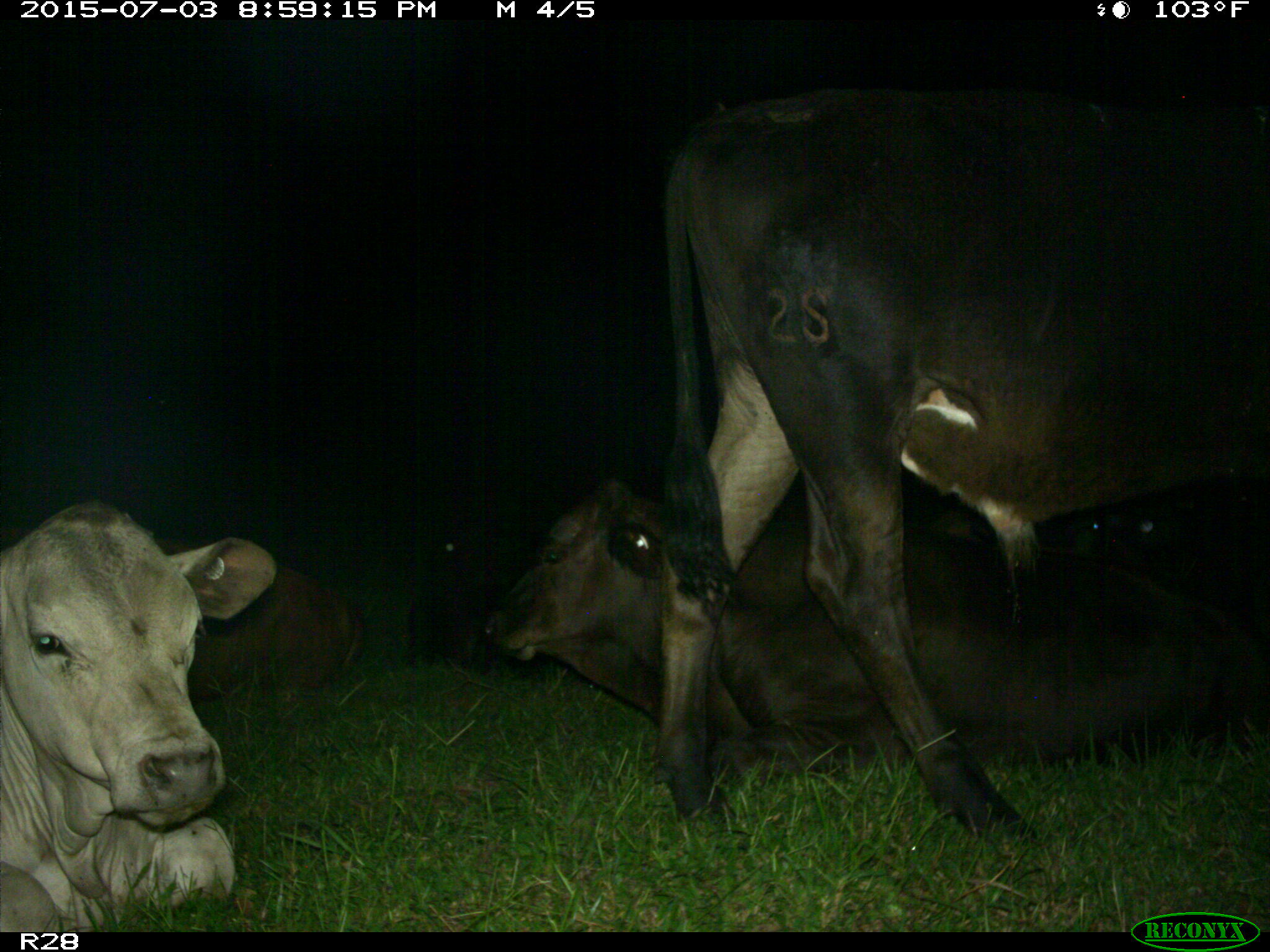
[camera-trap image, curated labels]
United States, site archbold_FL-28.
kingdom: Animalia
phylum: Chordata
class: Mammalia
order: Artiodactyla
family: Bovidae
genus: Bos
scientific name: Bos taurus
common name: domestic cow